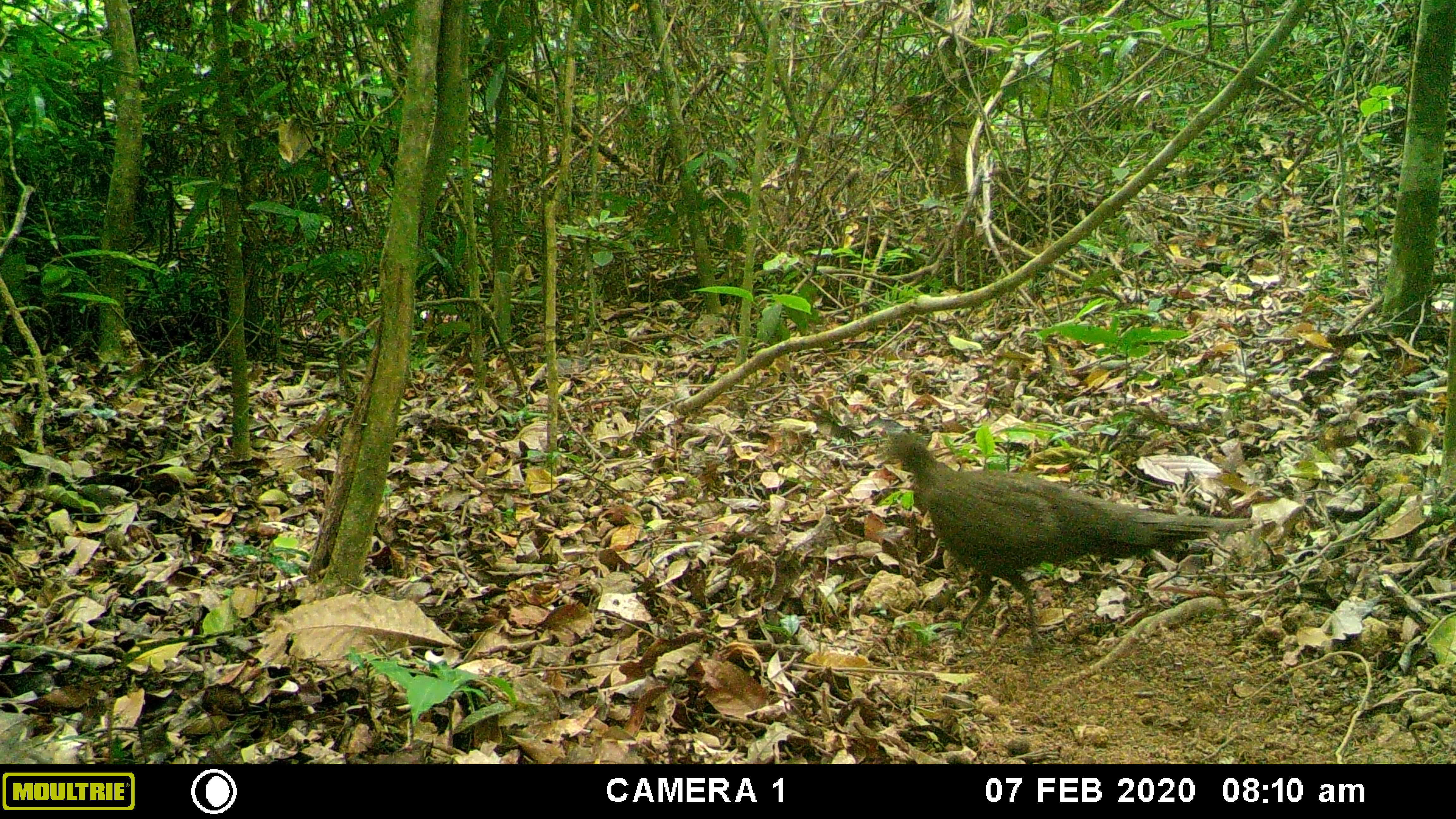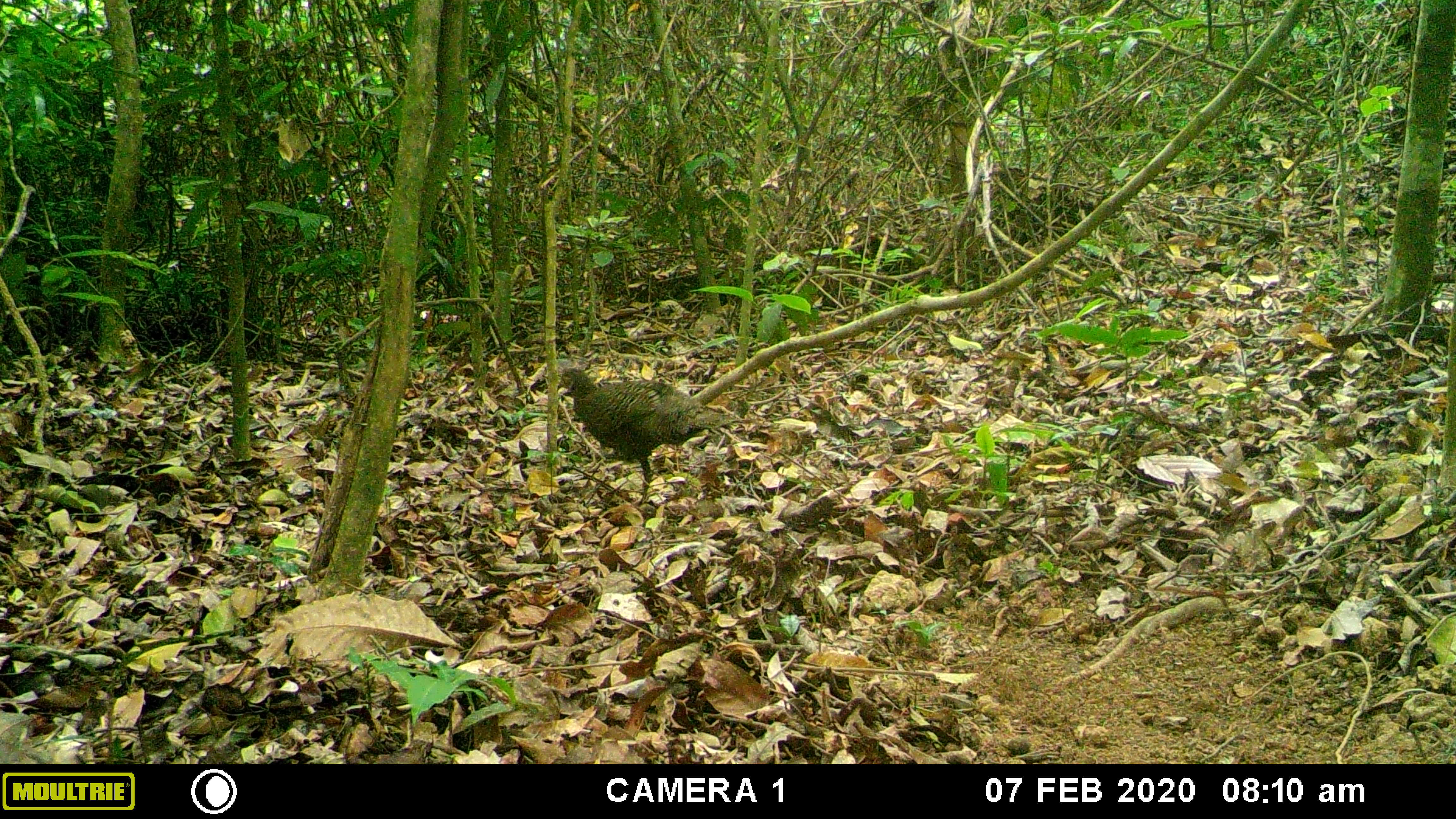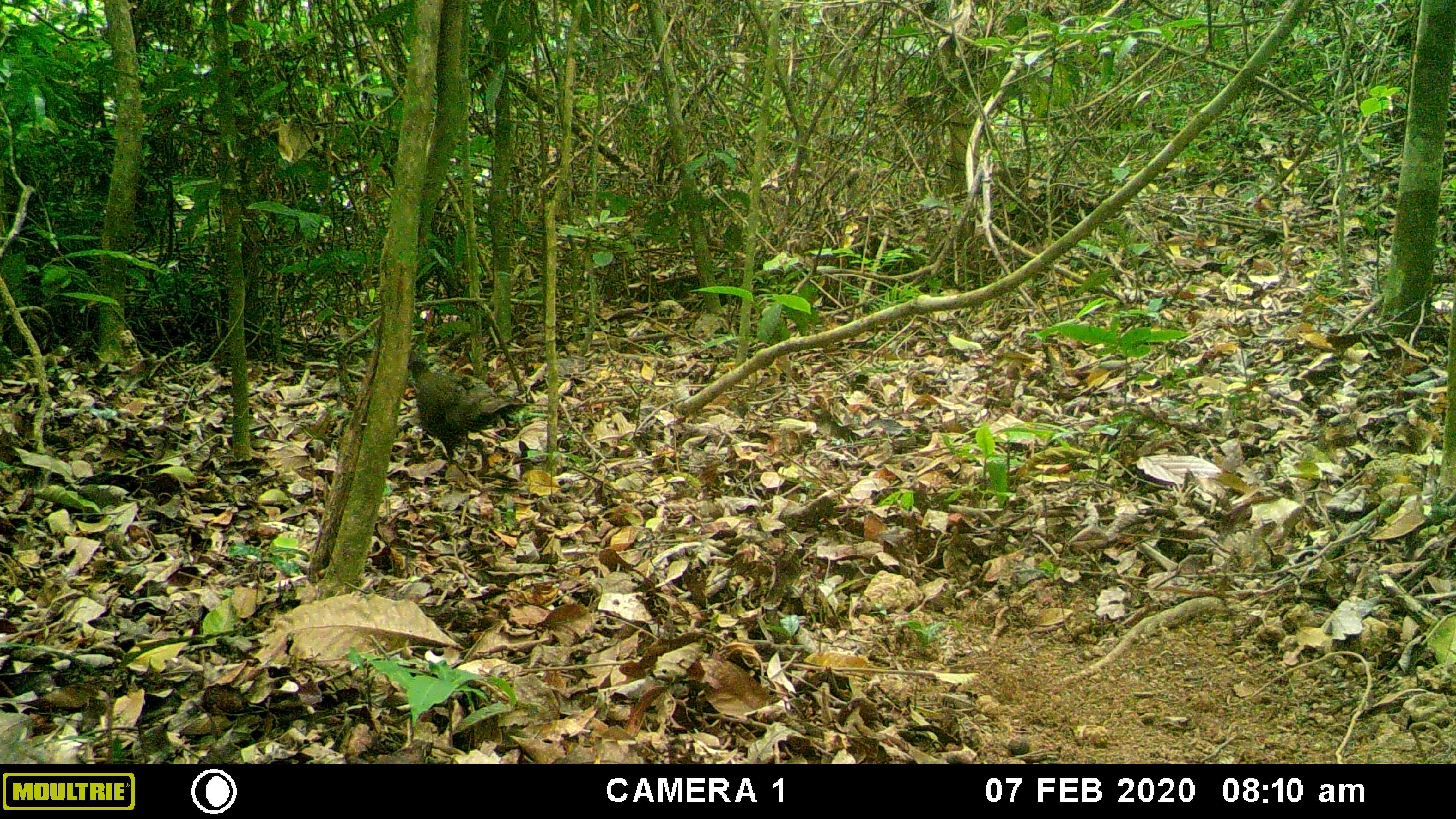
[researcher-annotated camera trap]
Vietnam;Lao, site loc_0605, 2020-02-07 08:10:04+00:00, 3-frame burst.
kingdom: Animalia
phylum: Chordata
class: Aves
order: Galliformes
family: Phasianidae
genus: Polyplectron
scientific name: Polyplectron bicalcaratum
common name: gray peacock-pheasant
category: grey peacock pheasant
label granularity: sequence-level